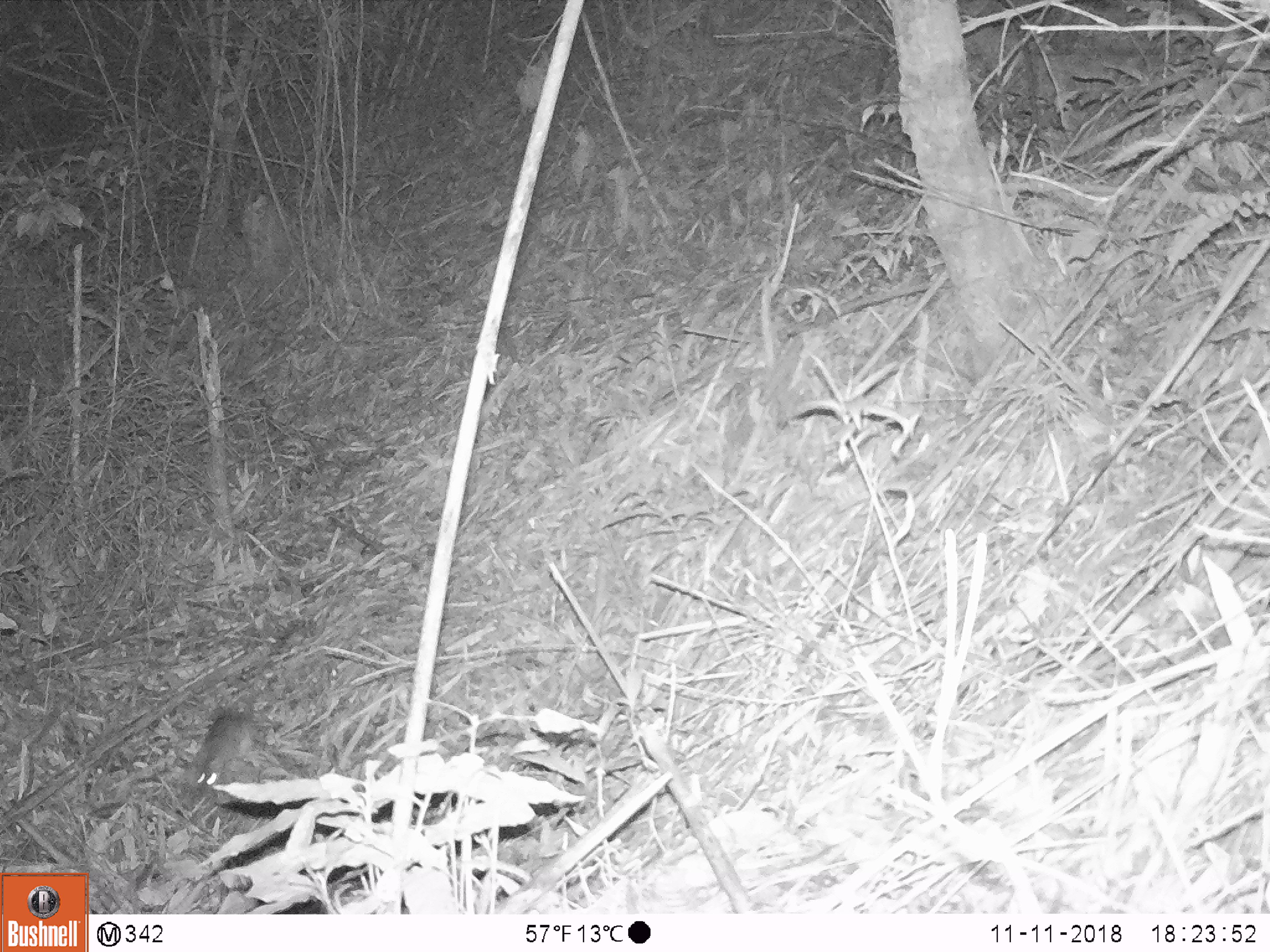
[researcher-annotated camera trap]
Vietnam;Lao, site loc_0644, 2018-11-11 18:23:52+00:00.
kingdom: Animalia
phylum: Chordata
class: Mammalia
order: Rodentia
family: Muridae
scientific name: Muridae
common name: old-world mice and rats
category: unidentified murid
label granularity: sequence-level